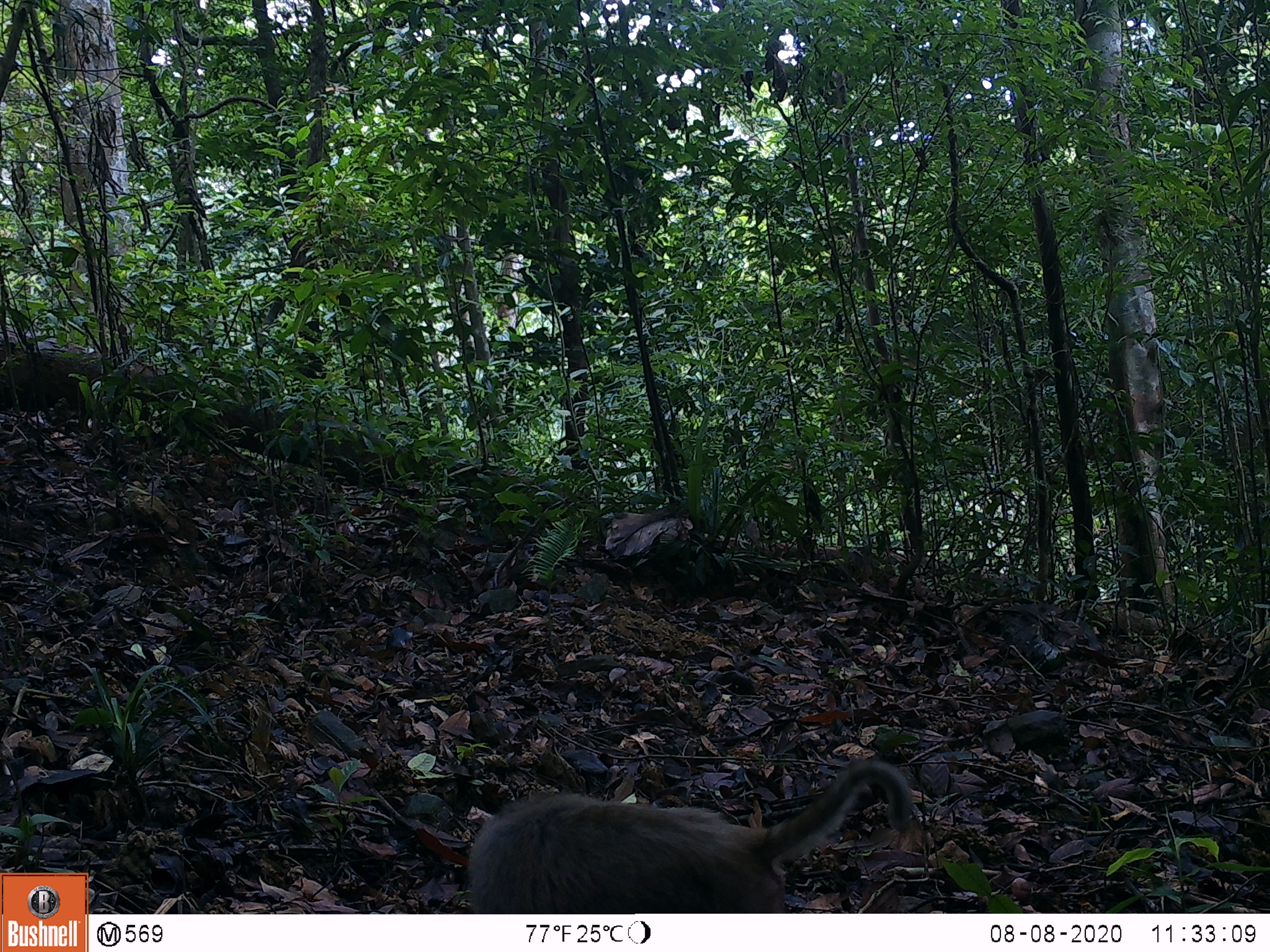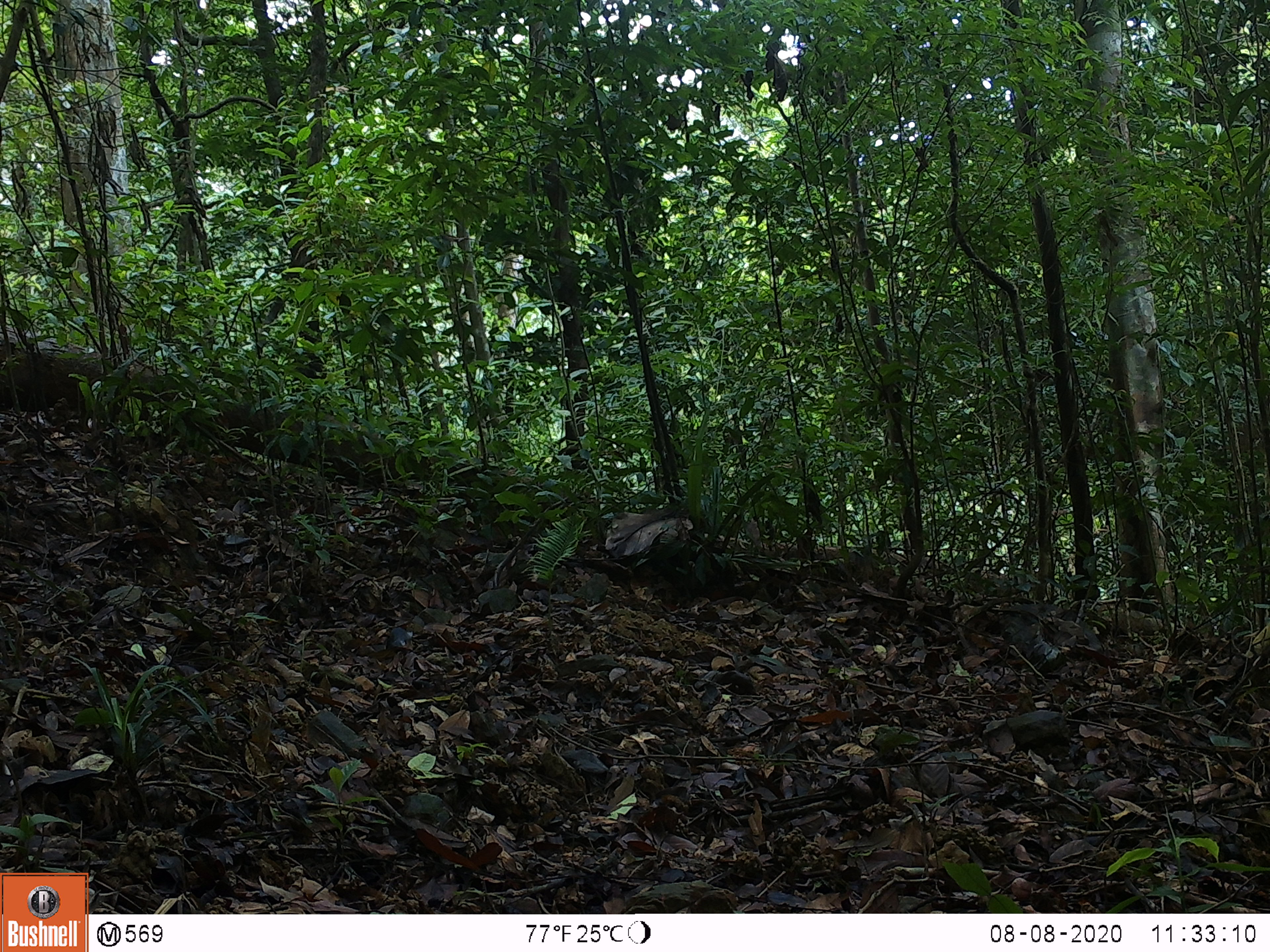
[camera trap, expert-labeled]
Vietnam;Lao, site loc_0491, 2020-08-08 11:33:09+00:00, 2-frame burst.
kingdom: Animalia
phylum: Chordata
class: Mammalia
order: Primates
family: Cercopithecidae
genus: Macaca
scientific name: Macaca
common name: macaques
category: assam or rhesus macaque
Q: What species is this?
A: Assam or rhesus macaque (macaques) (Macaca).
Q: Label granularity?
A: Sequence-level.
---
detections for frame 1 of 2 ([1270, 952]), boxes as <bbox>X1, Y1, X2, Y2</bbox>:
assam or rhesus macaque: <bbox>465, 754, 915, 912</bbox>